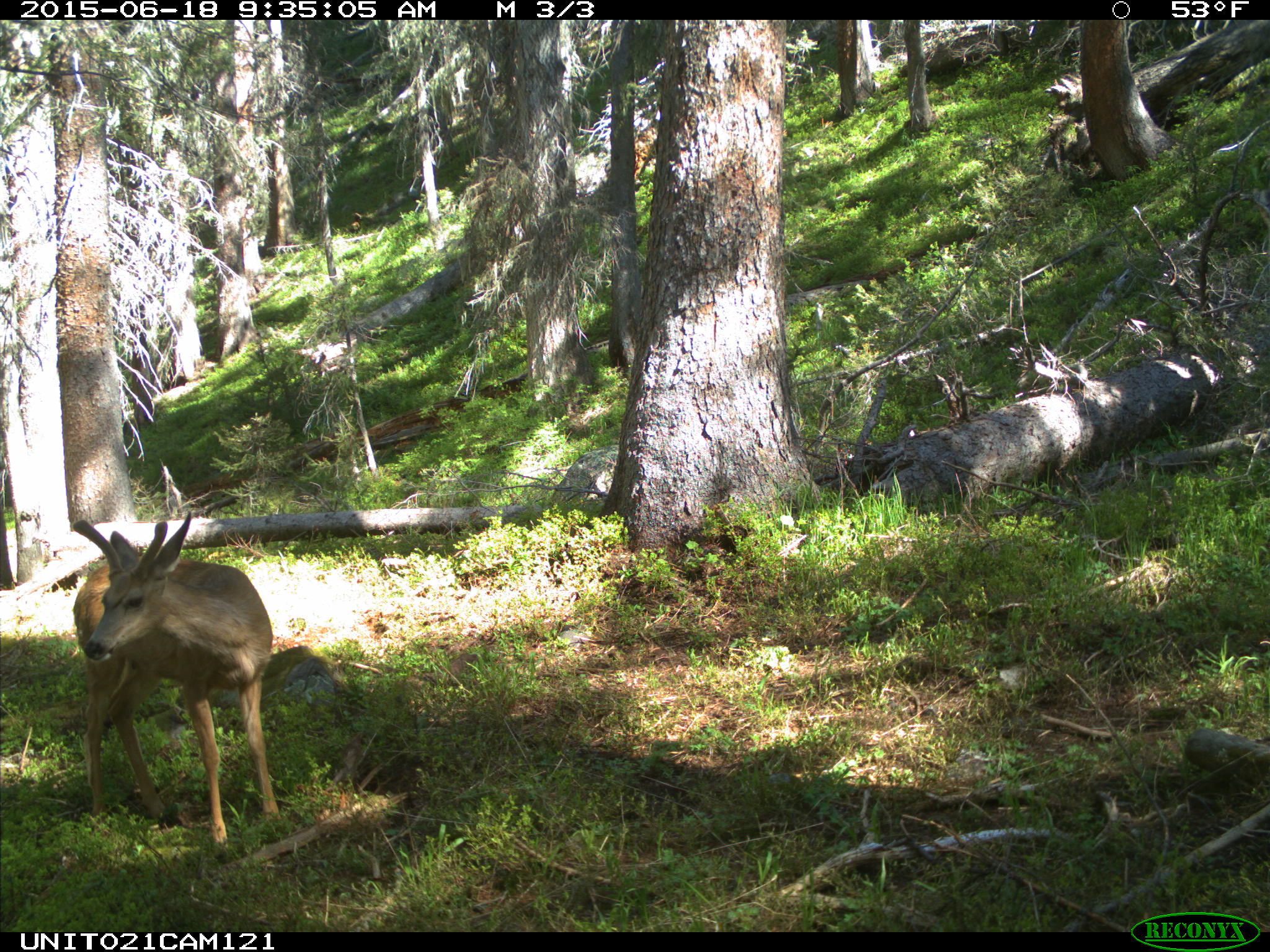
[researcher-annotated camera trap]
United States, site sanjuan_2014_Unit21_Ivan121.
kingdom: Animalia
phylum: Chordata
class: Mammalia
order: Artiodactyla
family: Cervidae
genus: Odocoileus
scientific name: Odocoileus hemionus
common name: mule deer